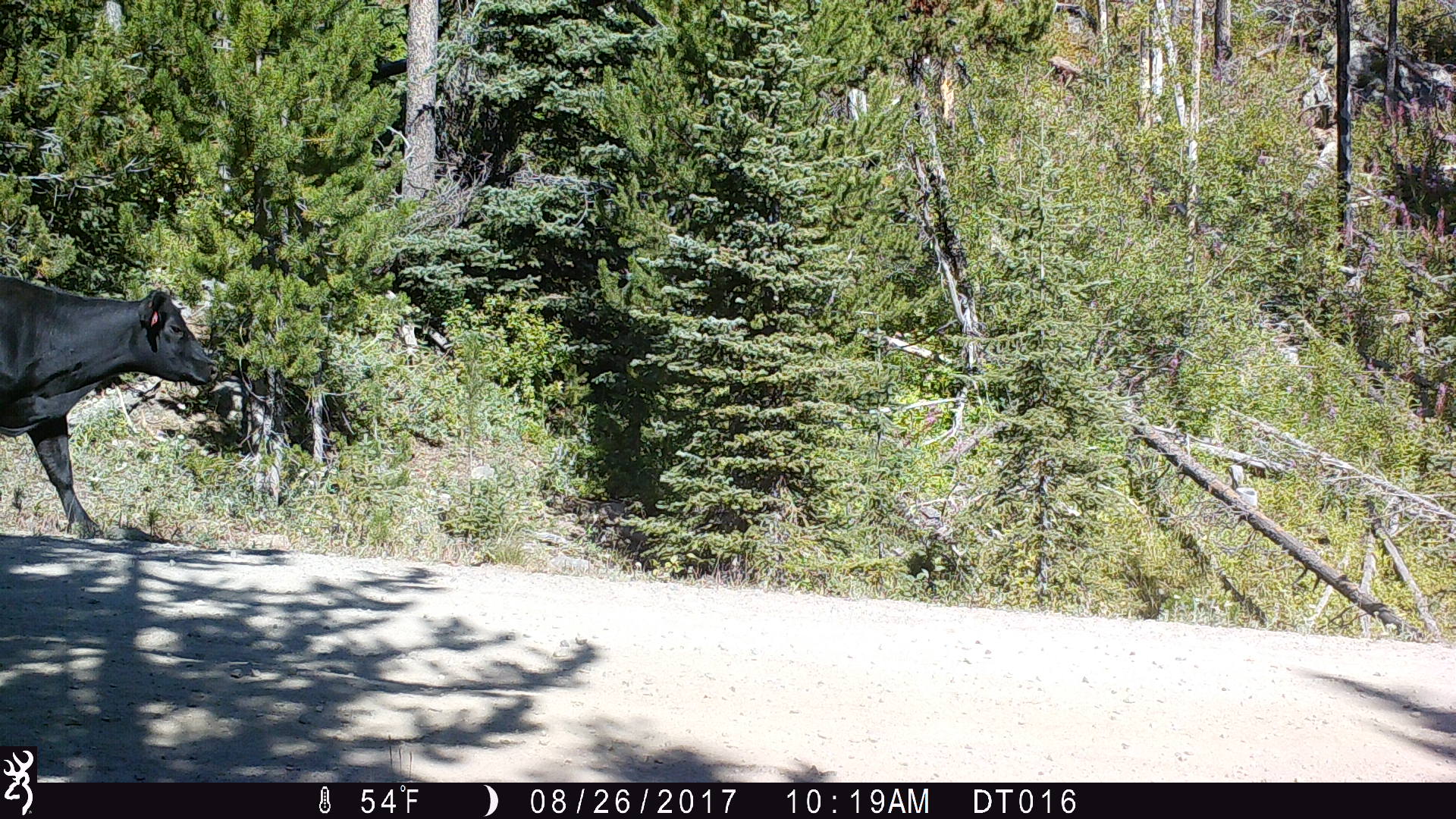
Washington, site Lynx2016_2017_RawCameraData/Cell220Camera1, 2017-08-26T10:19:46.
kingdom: Animalia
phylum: Chordata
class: Mammalia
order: Artiodactyla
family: Bovidae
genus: Bos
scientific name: Bos taurus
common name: domestic cattle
Domestic cattle (Bos taurus). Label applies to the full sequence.